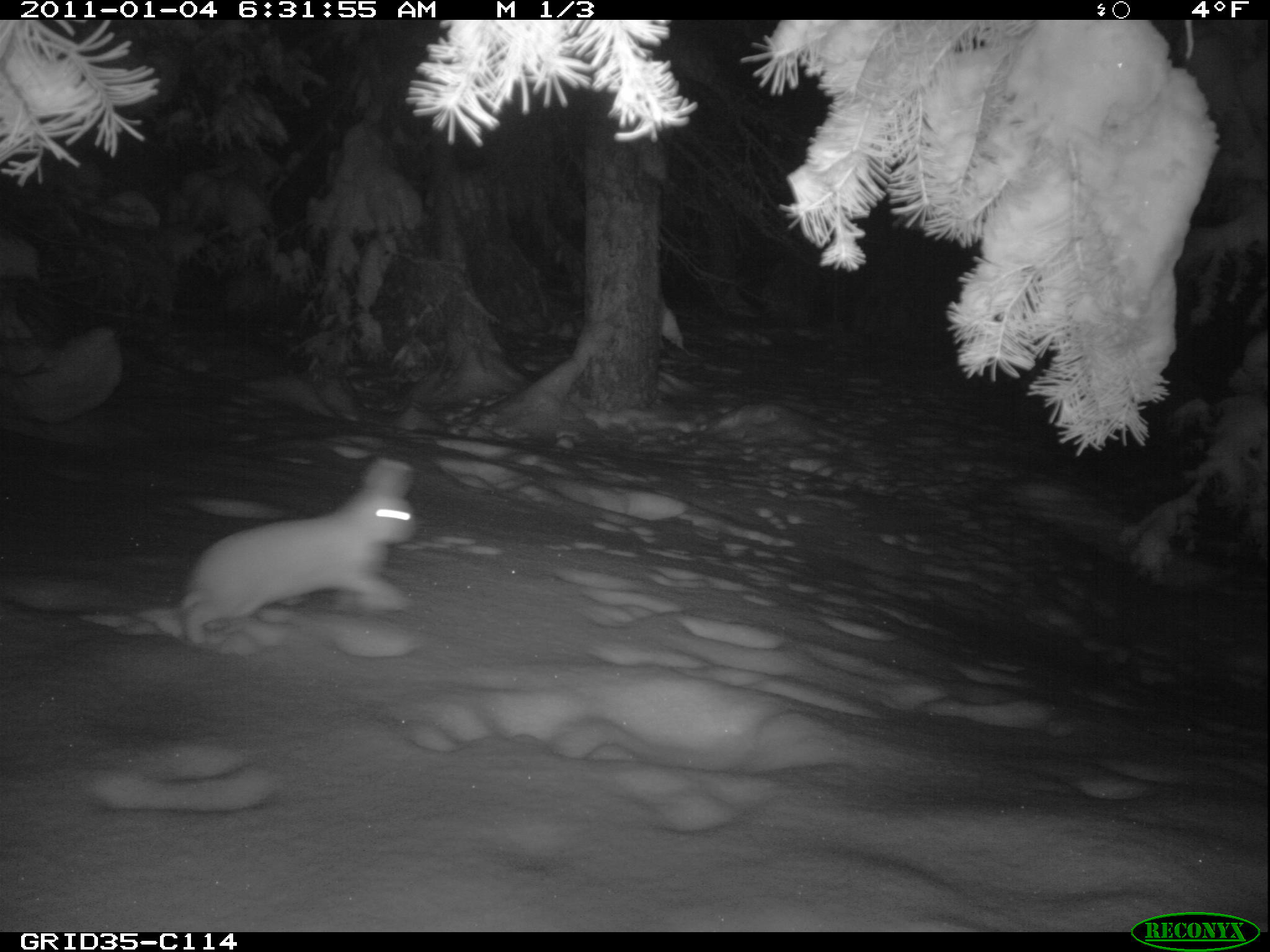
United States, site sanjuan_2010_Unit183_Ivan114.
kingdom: Animalia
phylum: Chordata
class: Mammalia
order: Lagomorpha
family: Leporidae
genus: Lepus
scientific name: Lepus americanus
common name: snowshoe hare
Lepus americanus (snowshoe hare).